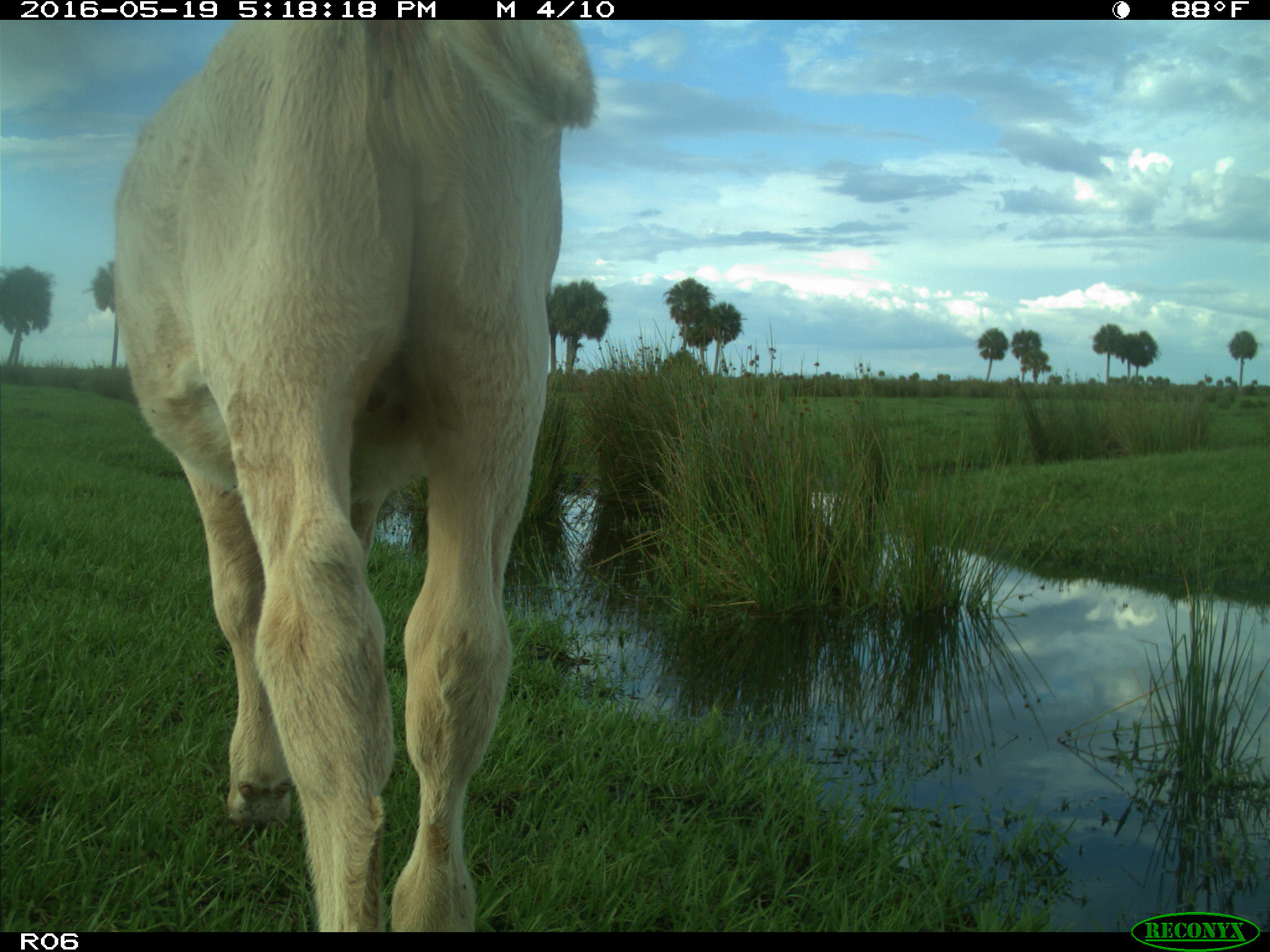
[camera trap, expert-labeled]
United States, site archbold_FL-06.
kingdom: Animalia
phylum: Chordata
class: Mammalia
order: Artiodactyla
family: Bovidae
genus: Bos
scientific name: Bos taurus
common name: domestic cow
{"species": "Bos taurus (domestic cow)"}